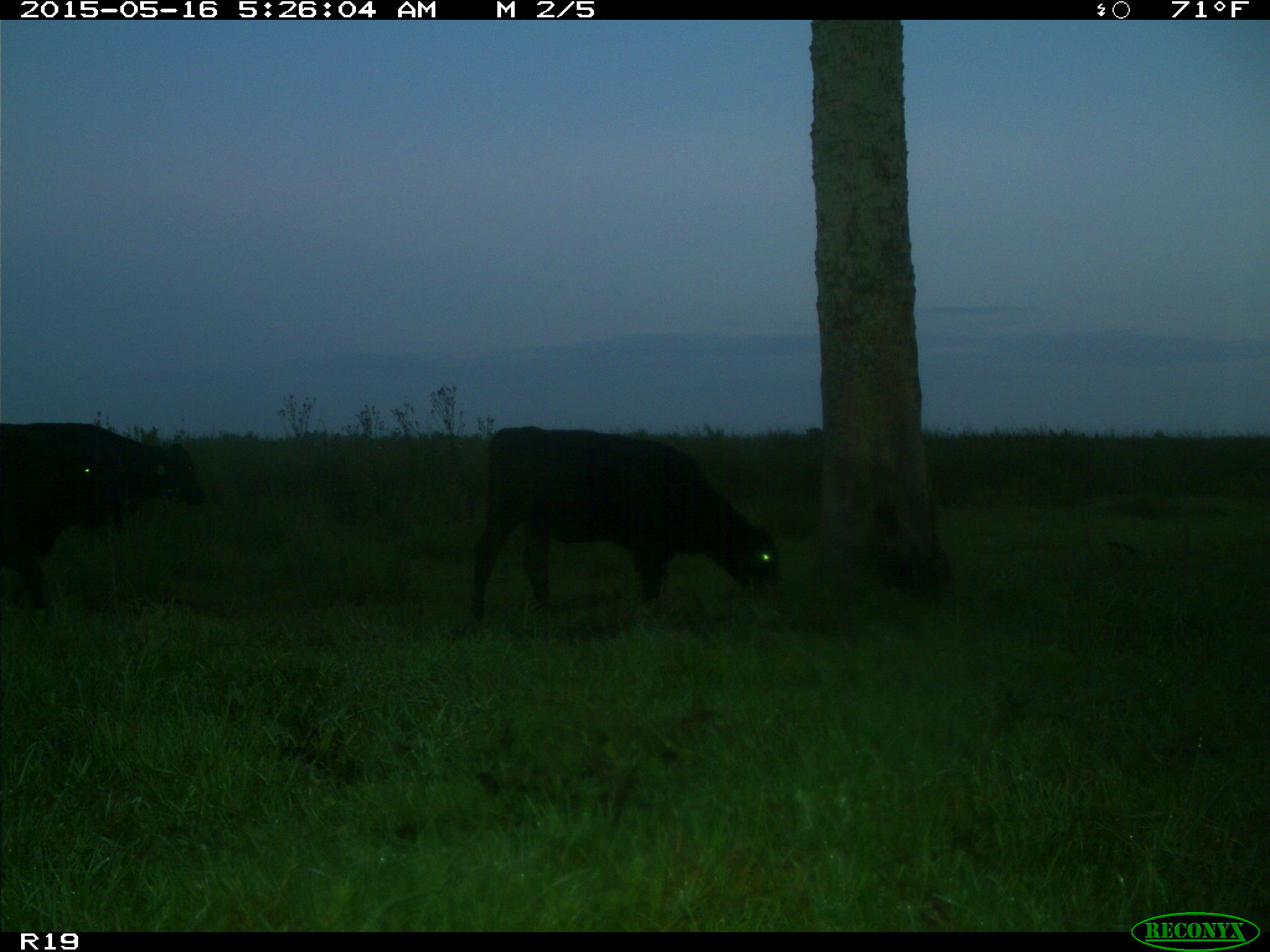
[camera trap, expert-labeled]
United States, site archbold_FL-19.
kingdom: Animalia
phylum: Chordata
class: Mammalia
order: Artiodactyla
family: Bovidae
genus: Bos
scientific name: Bos taurus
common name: domestic cow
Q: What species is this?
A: Bos taurus (domestic cow).